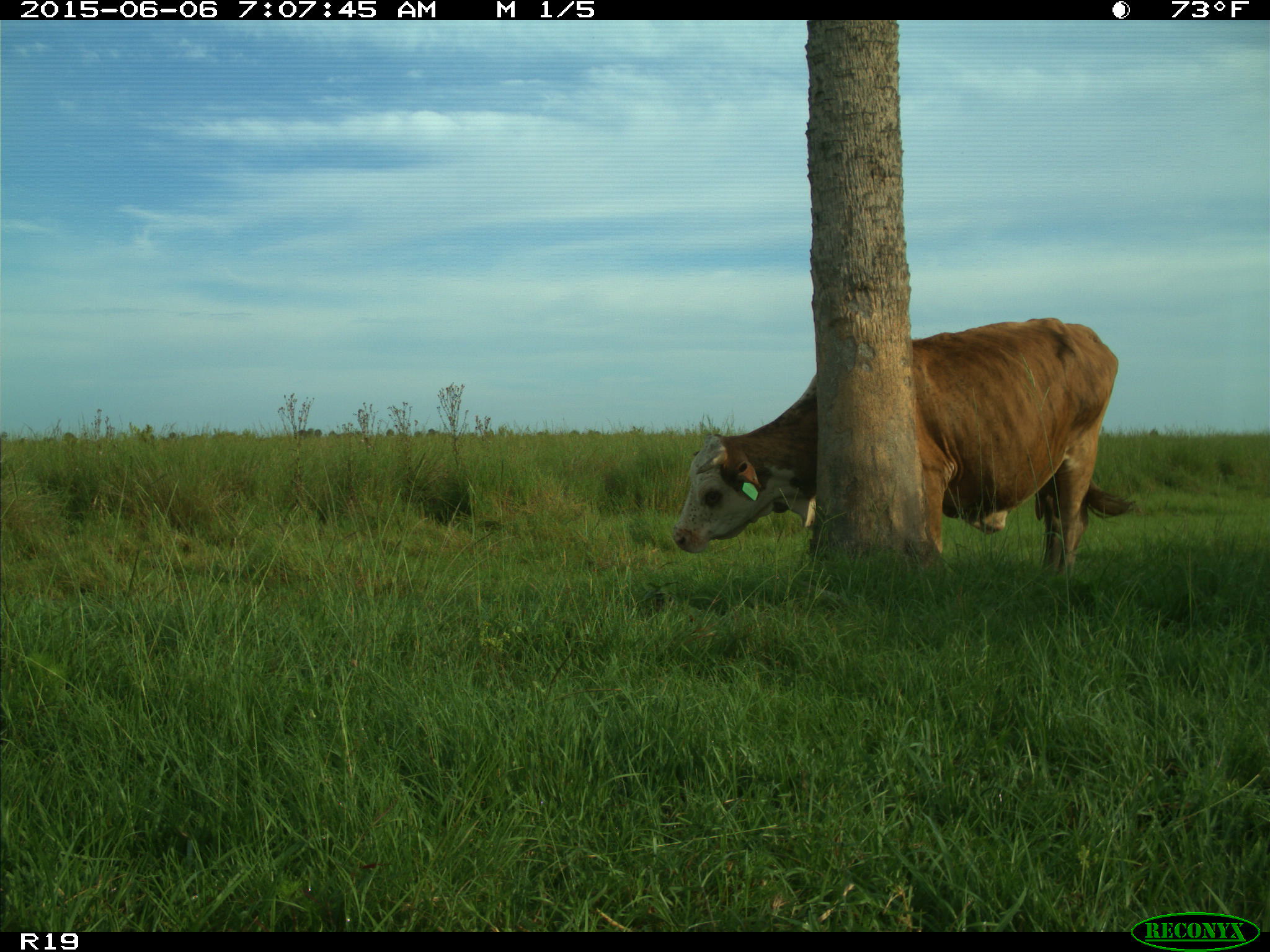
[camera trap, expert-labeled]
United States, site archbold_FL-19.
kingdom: Animalia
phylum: Chordata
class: Mammalia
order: Artiodactyla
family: Bovidae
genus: Bos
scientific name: Bos taurus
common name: domestic cow